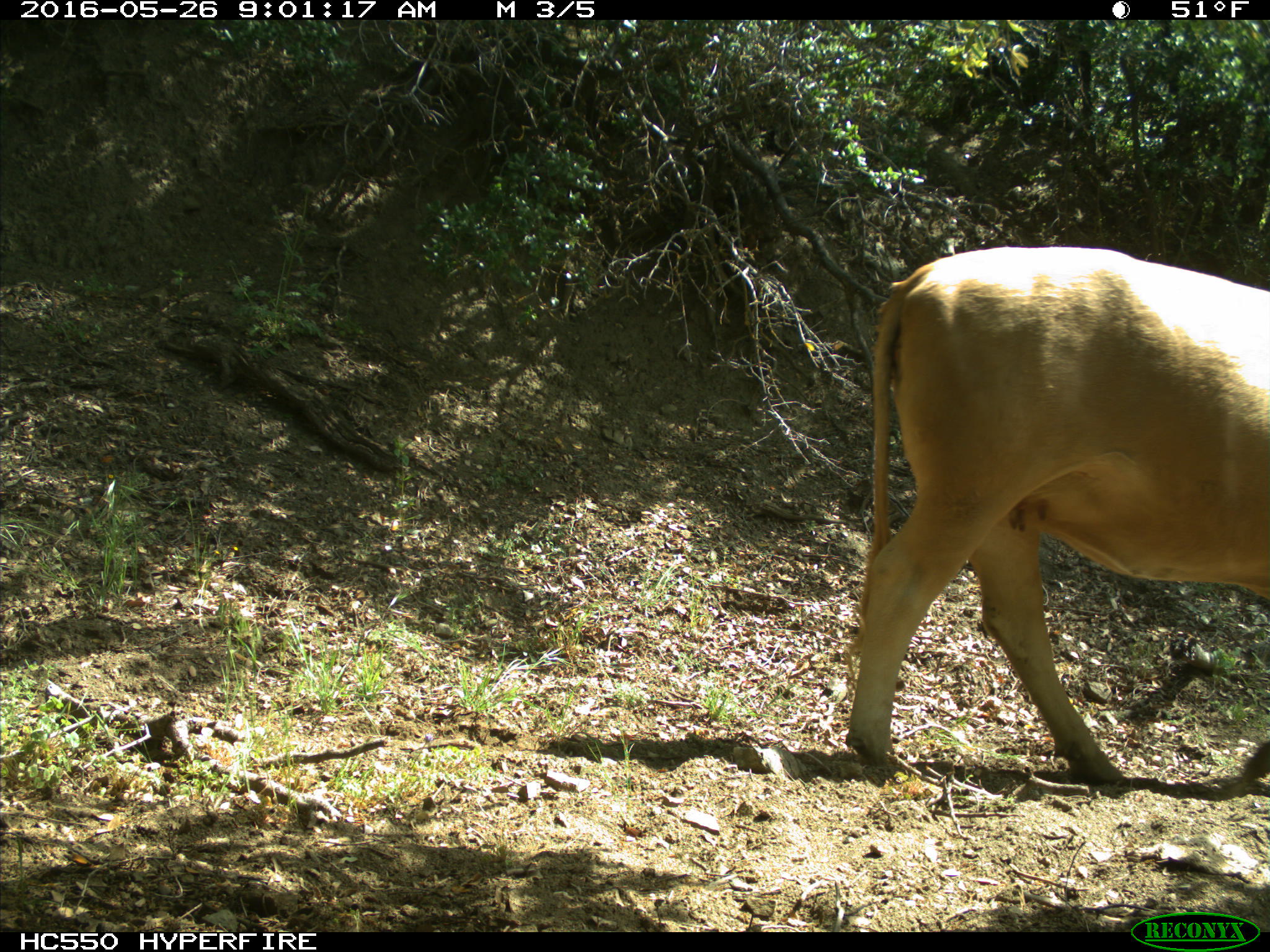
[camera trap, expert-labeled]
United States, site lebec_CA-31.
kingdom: Animalia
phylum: Chordata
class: Mammalia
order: Artiodactyla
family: Bovidae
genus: Bos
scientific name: Bos taurus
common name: domestic cow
Bos taurus (domestic cow).